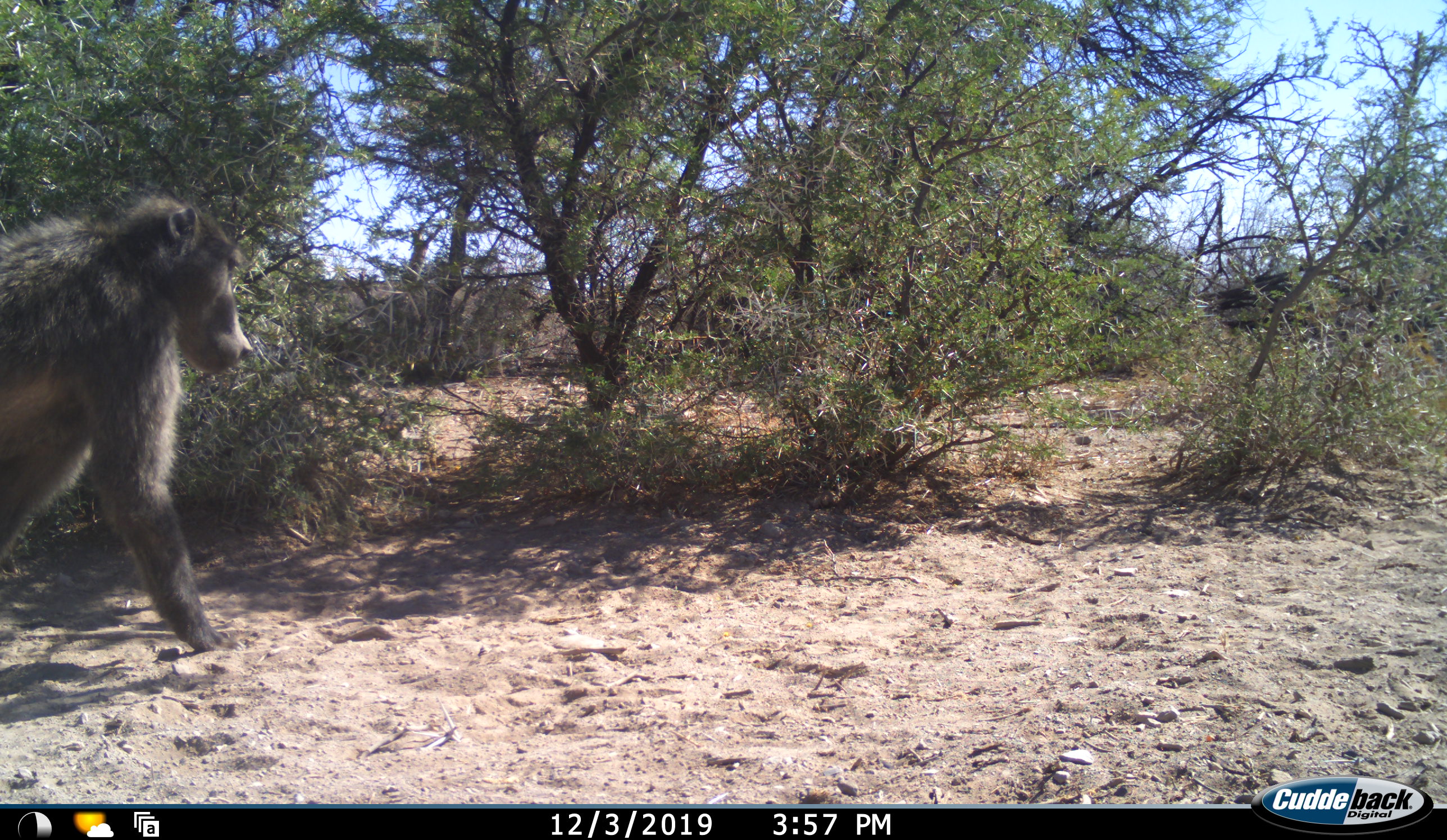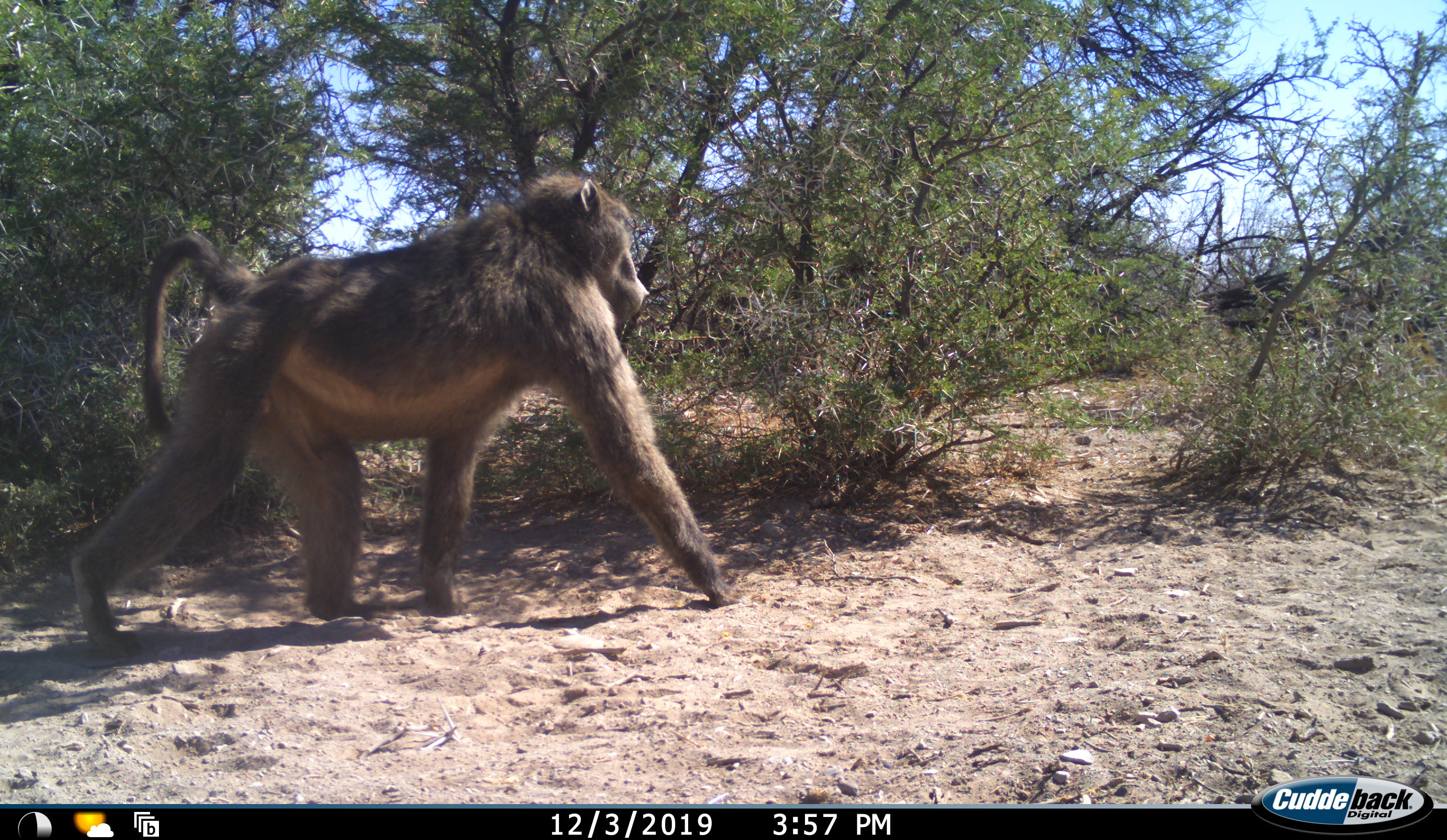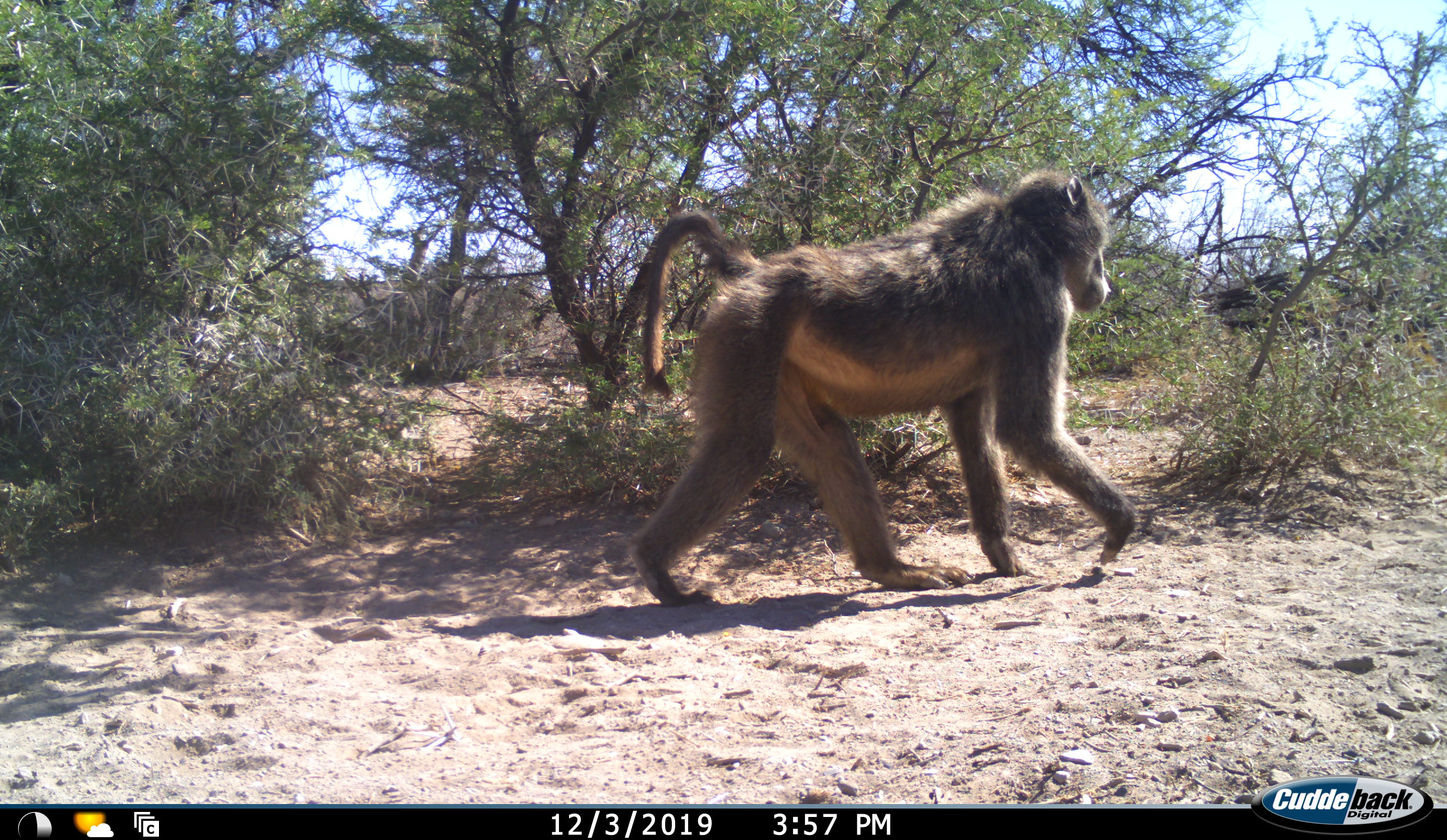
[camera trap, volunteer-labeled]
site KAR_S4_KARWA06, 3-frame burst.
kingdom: Animalia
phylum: Chordata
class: Mammalia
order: Primates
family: Cercopithecidae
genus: Papio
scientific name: Papio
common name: baboon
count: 1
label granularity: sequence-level